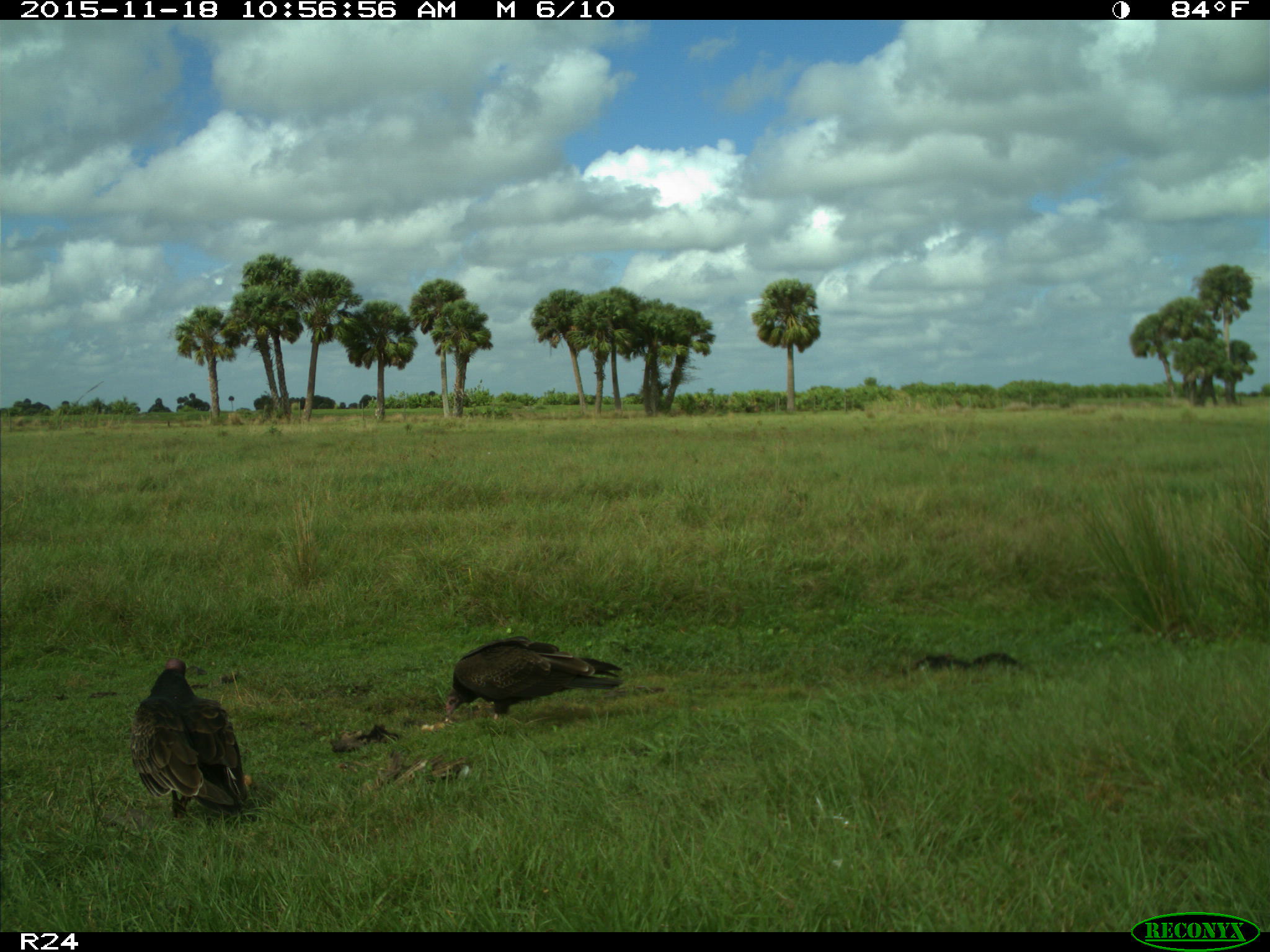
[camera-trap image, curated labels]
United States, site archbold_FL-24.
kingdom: Animalia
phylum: Chordata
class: Aves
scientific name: Aves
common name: birds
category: unidentified bird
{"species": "unidentified bird (birds) (Aves)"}